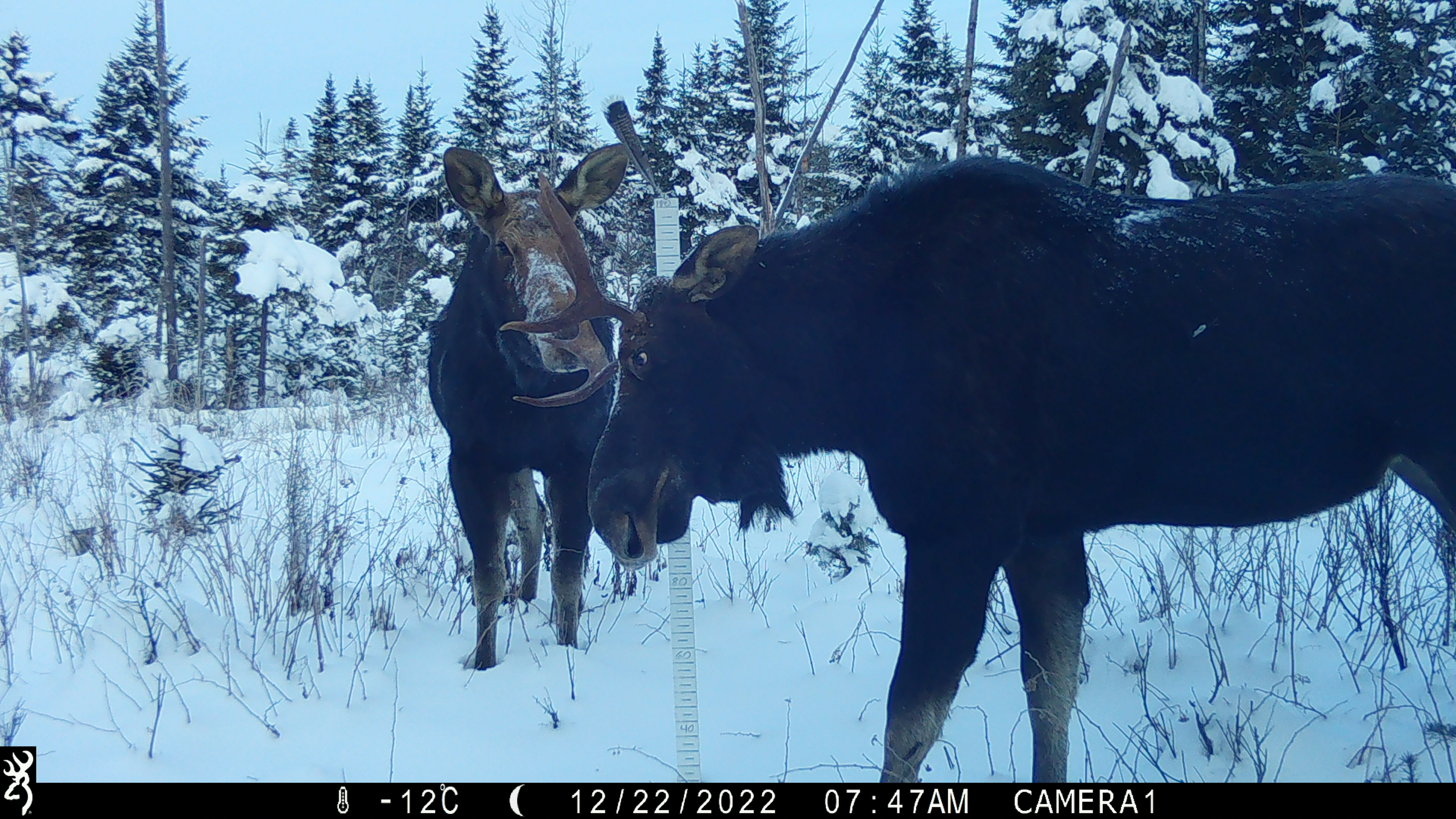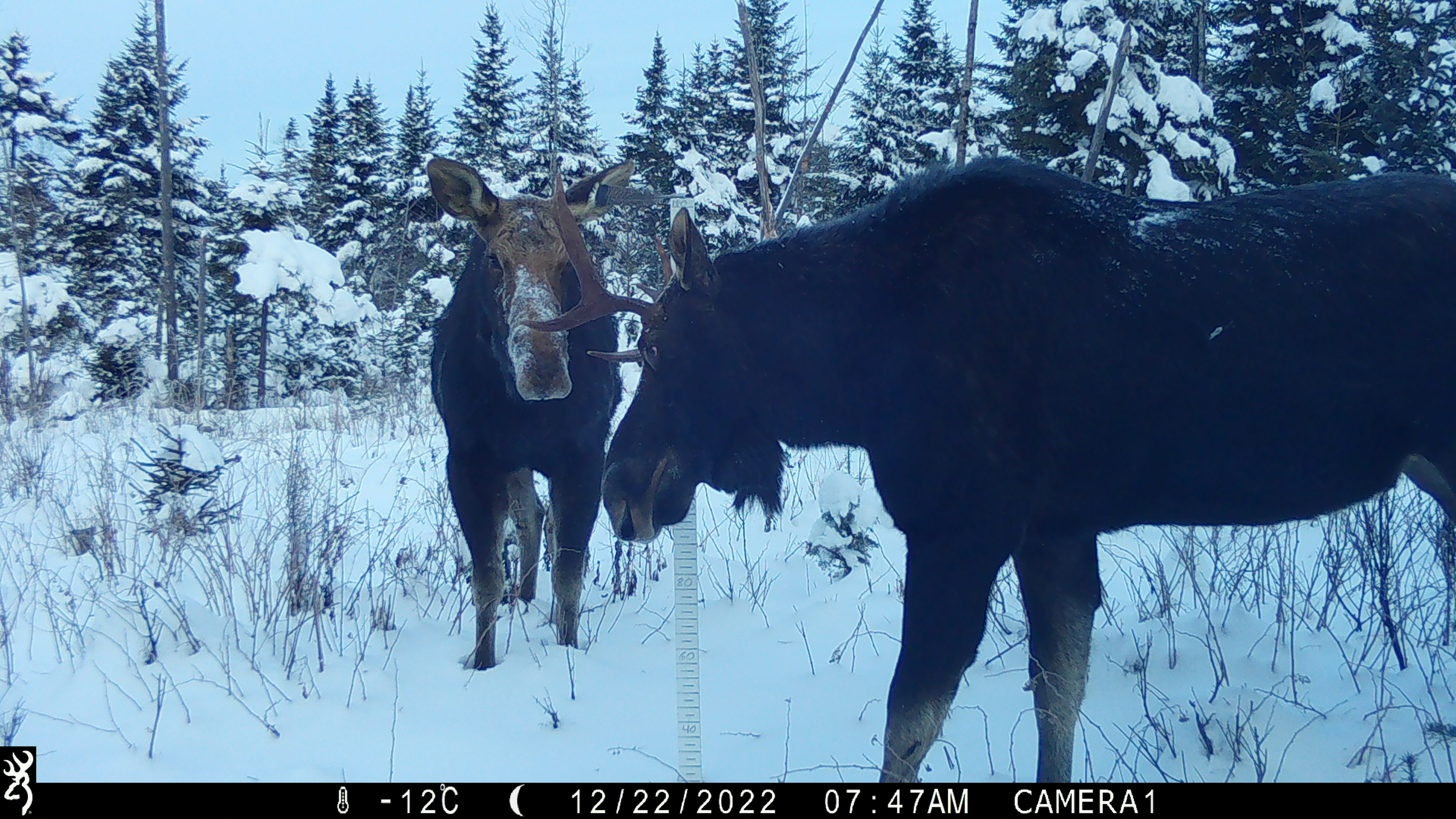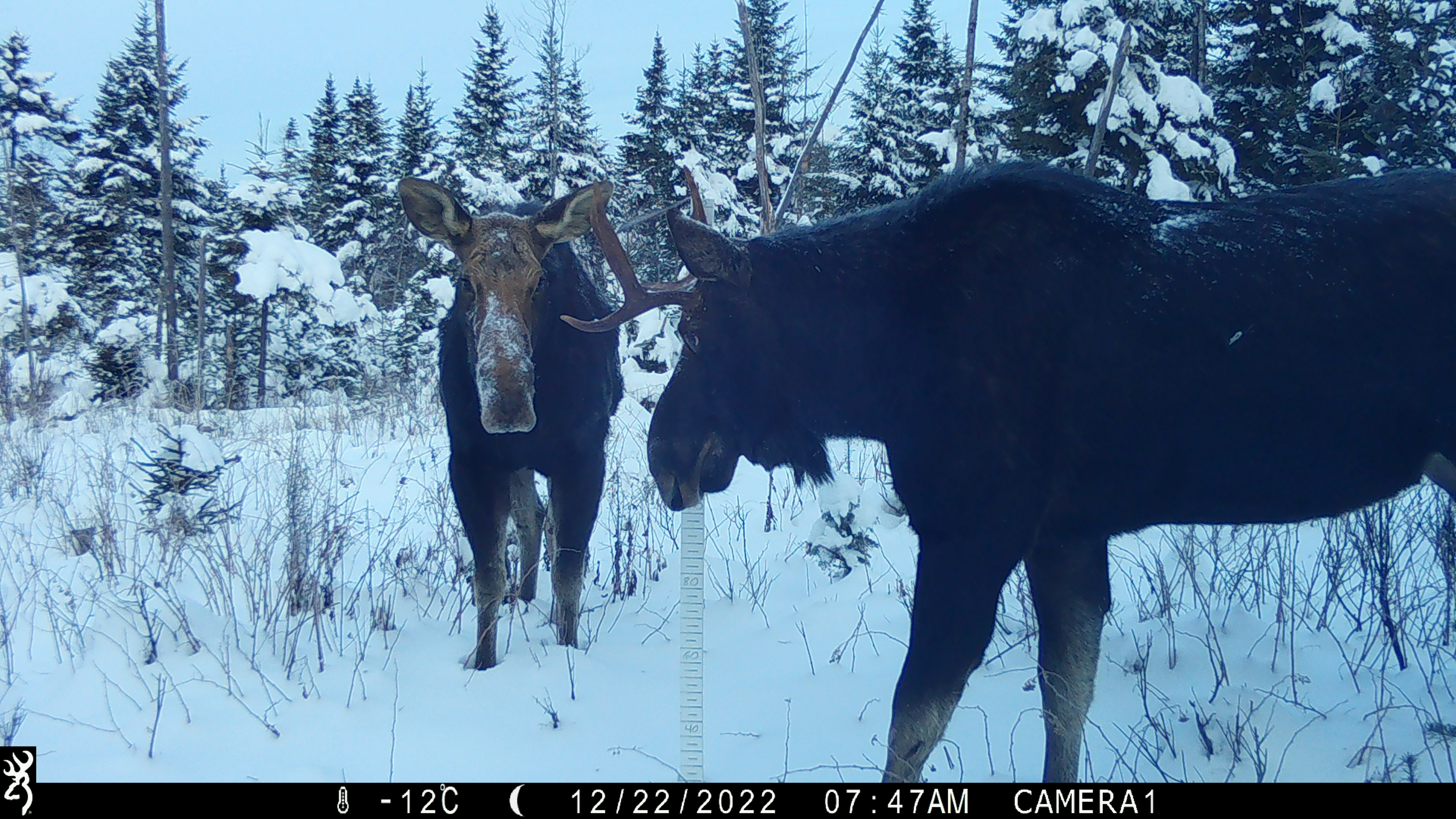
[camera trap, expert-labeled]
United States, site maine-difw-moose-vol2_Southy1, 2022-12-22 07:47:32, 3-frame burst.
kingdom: Animalia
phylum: Chordata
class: Mammalia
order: Artiodactyla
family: Cervidae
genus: Alces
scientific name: Alces alces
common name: moose